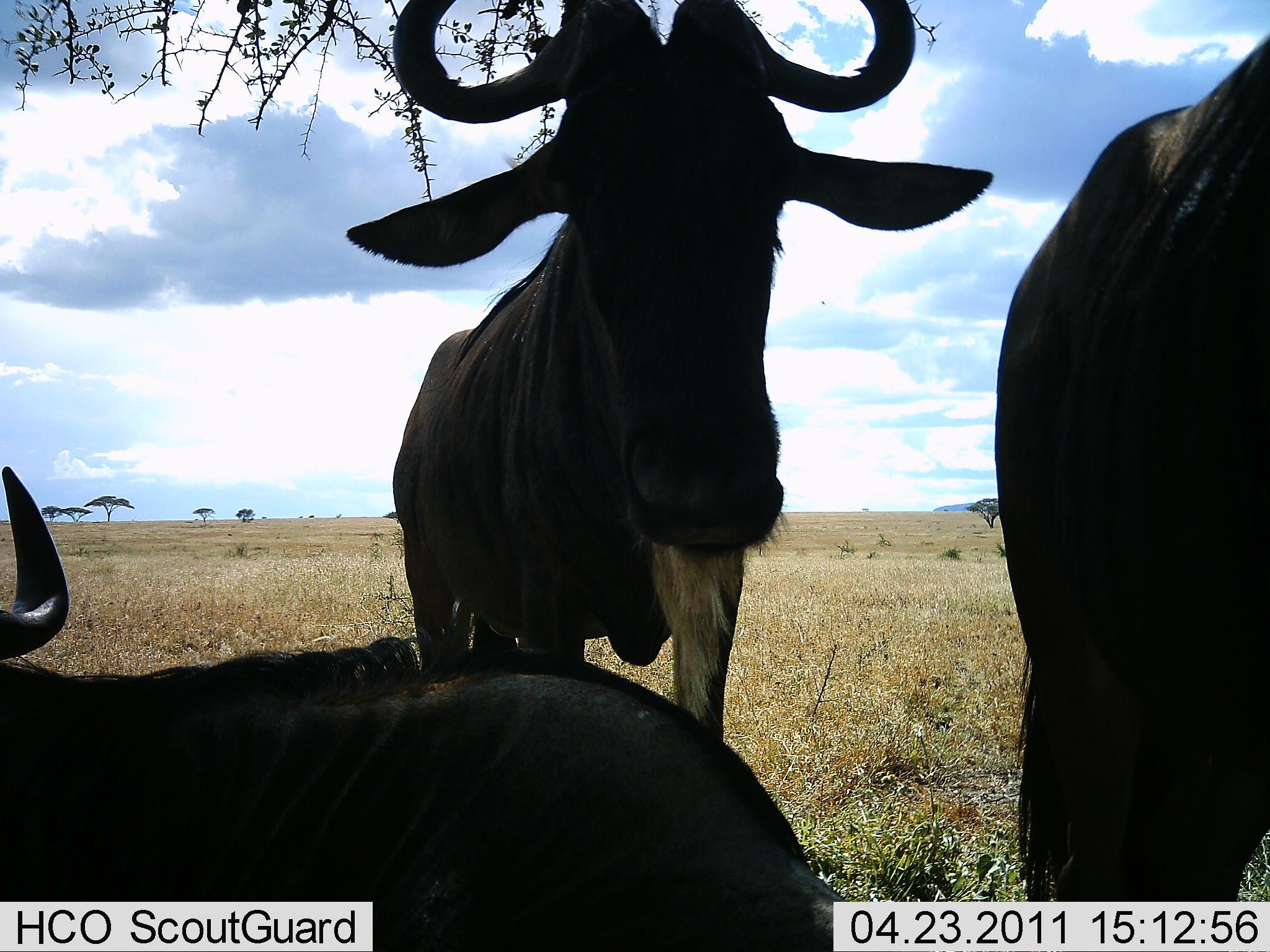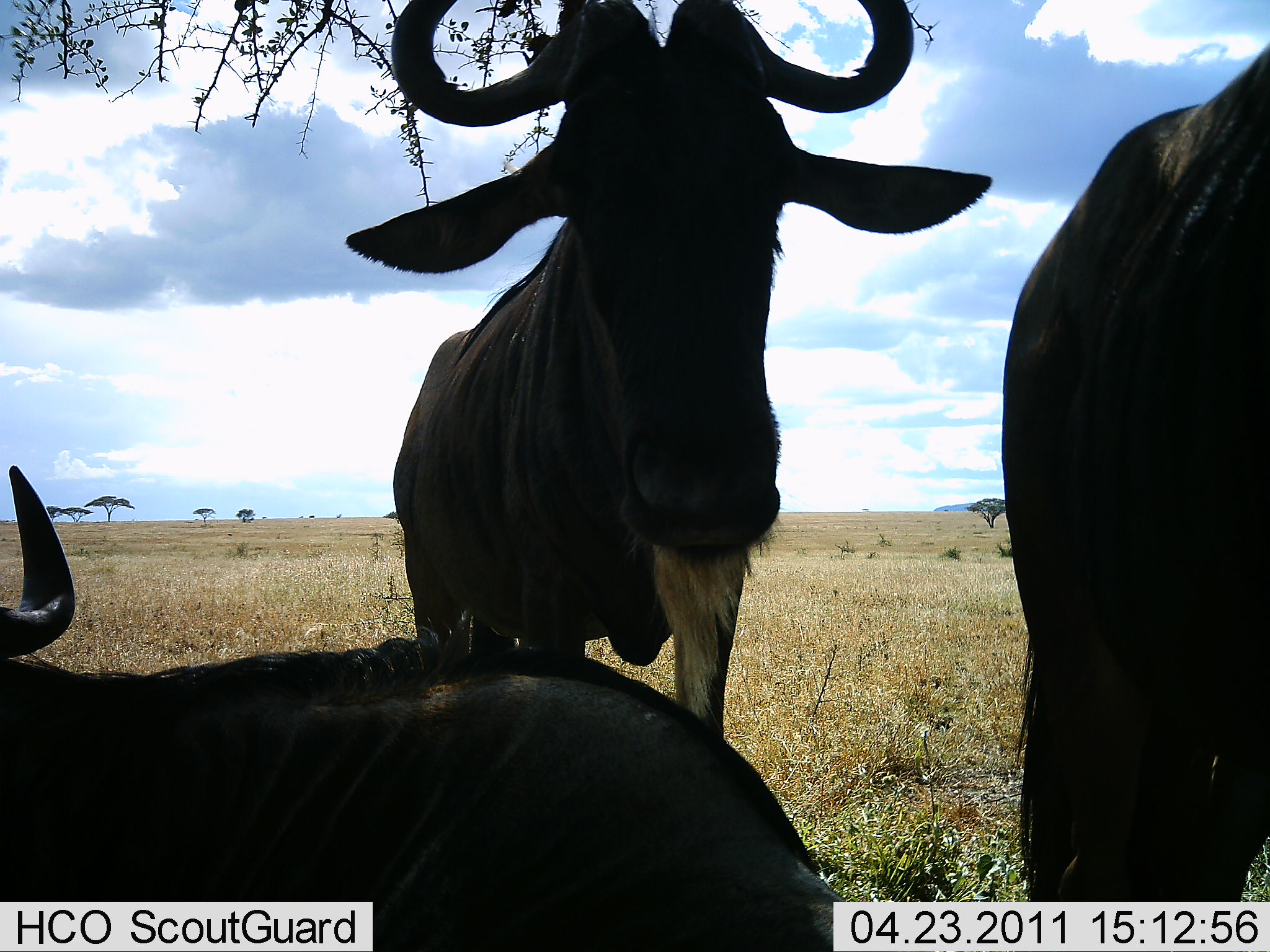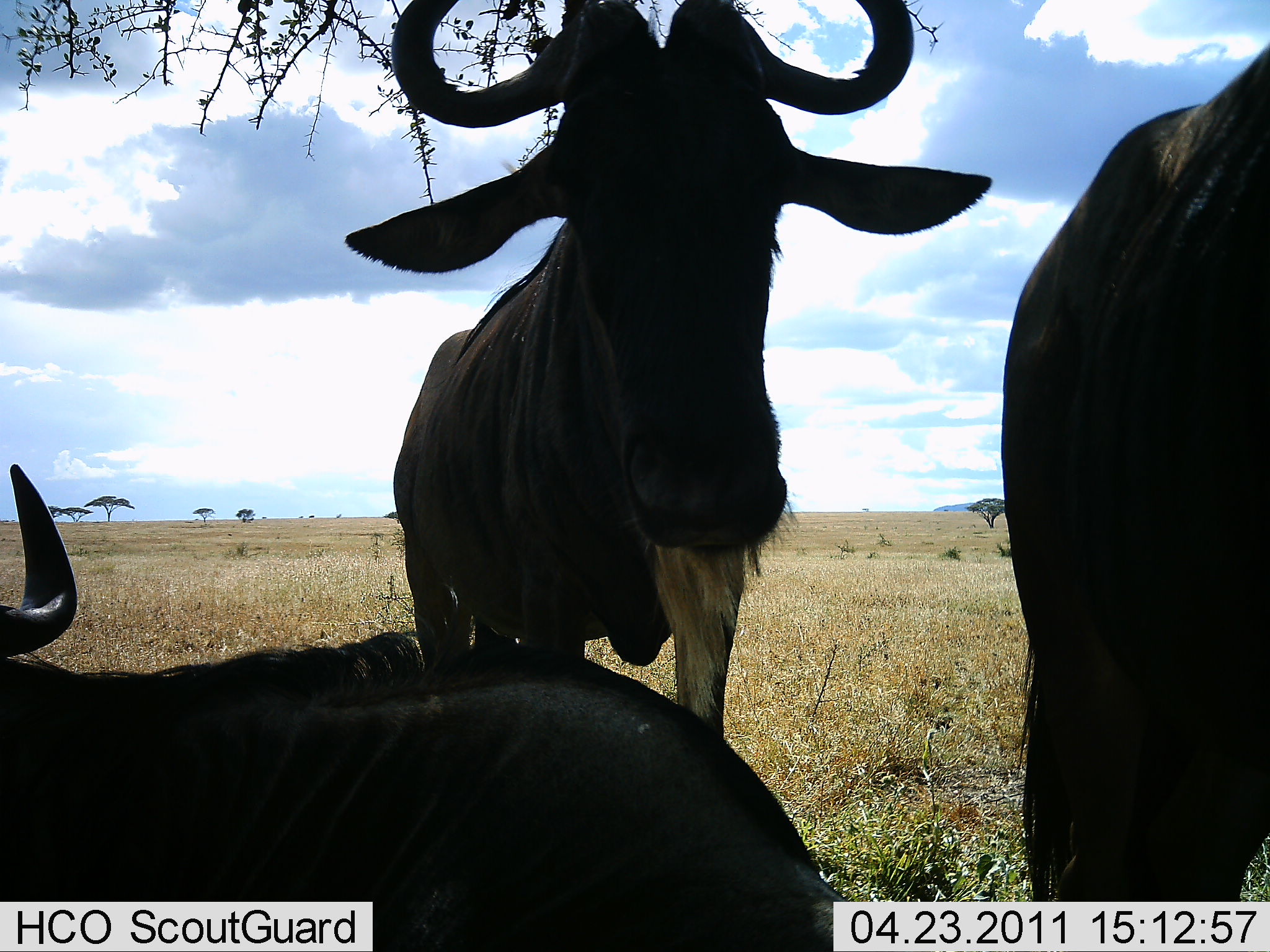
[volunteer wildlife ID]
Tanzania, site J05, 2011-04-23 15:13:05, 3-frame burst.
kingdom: Animalia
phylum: Chordata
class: Mammalia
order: Artiodactyla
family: Bovidae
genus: Connochaetes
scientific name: Connochaetes taurinus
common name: blue wildebeest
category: wildebeest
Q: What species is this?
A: Wildebeest (blue wildebeest) (Connochaetes taurinus).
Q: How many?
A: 3.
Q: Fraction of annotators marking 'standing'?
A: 92%.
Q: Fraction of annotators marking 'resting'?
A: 92%.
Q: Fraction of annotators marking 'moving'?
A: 0%.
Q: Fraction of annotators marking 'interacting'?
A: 0%.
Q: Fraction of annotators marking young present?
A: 0%.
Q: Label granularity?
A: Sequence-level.